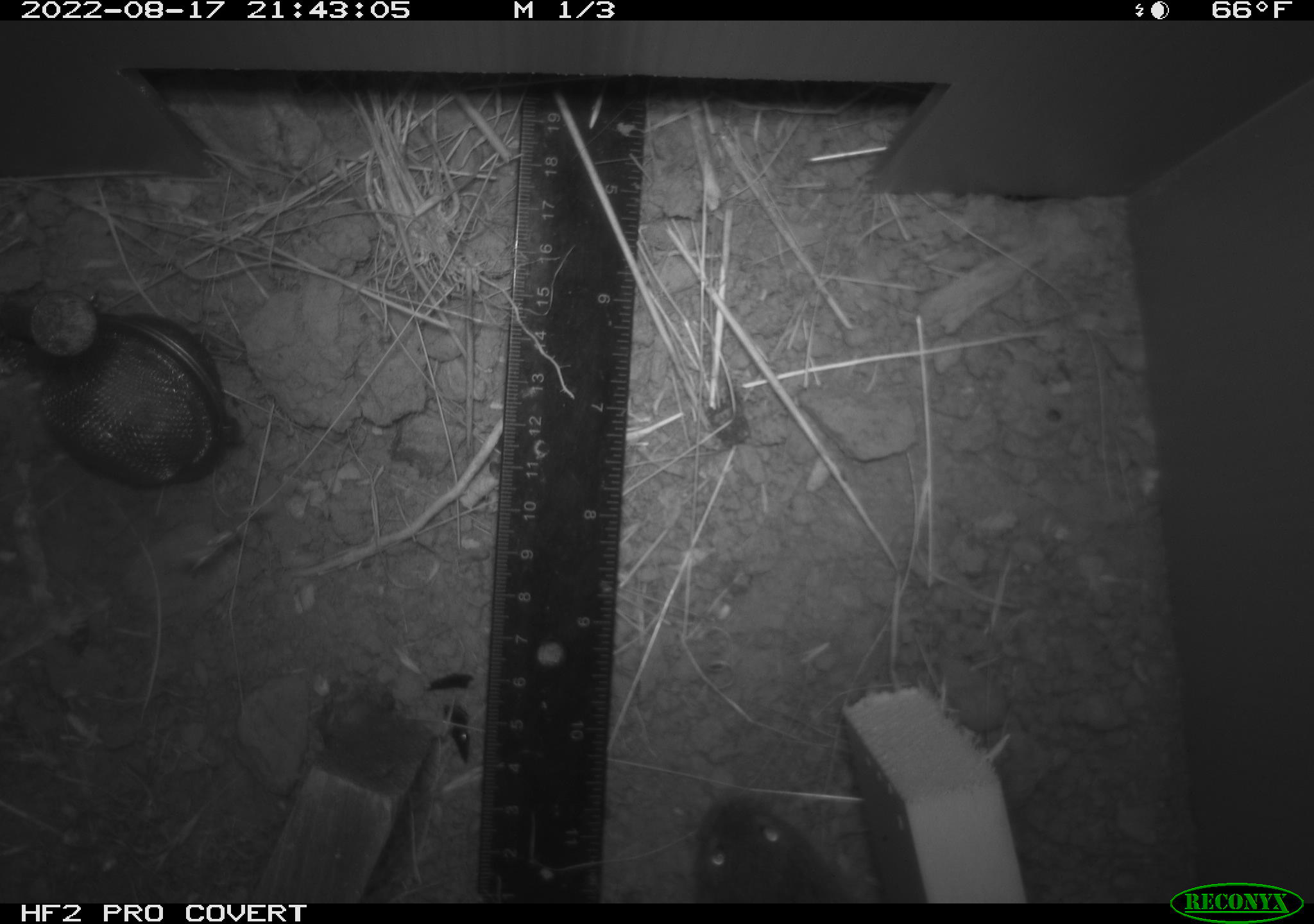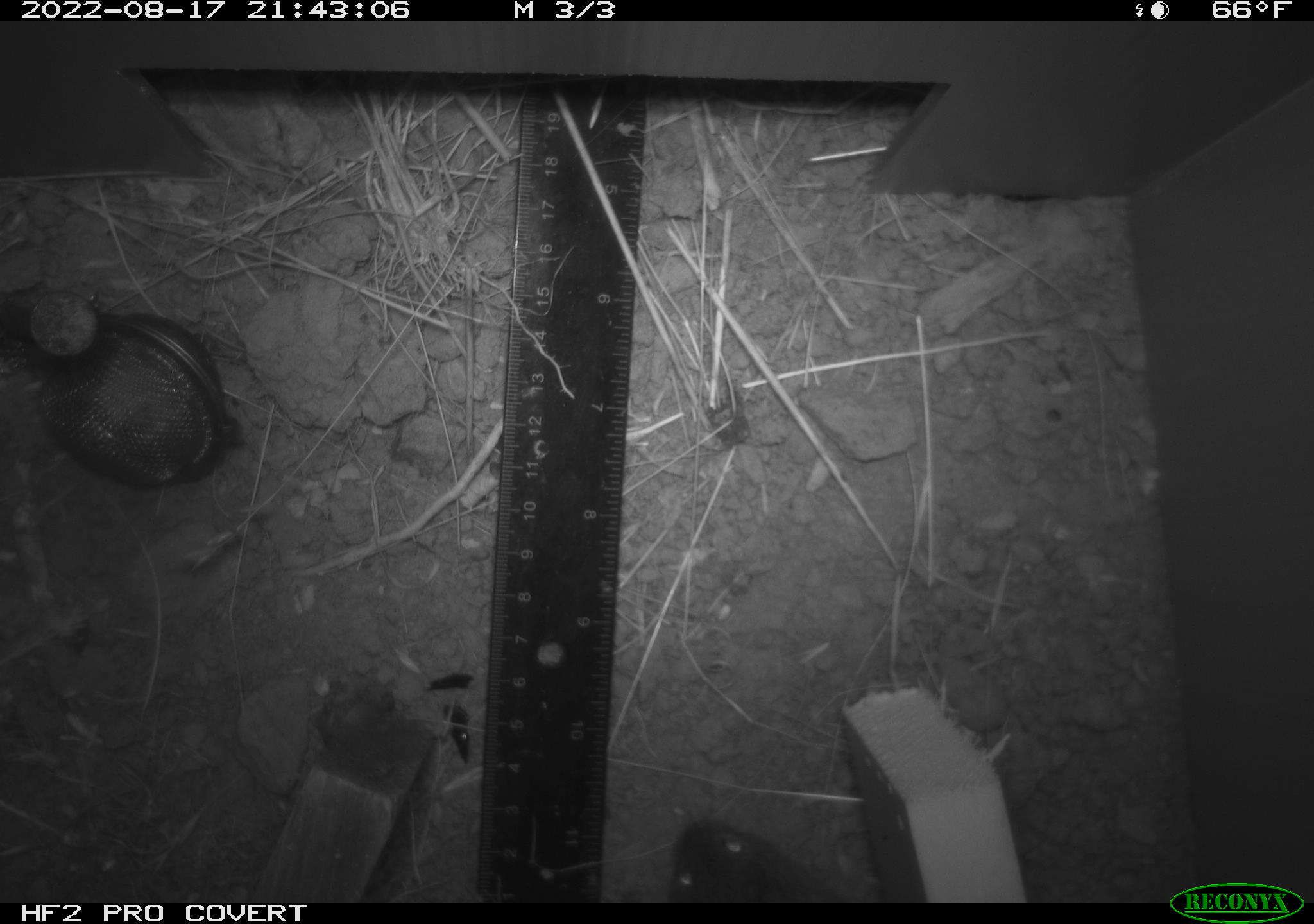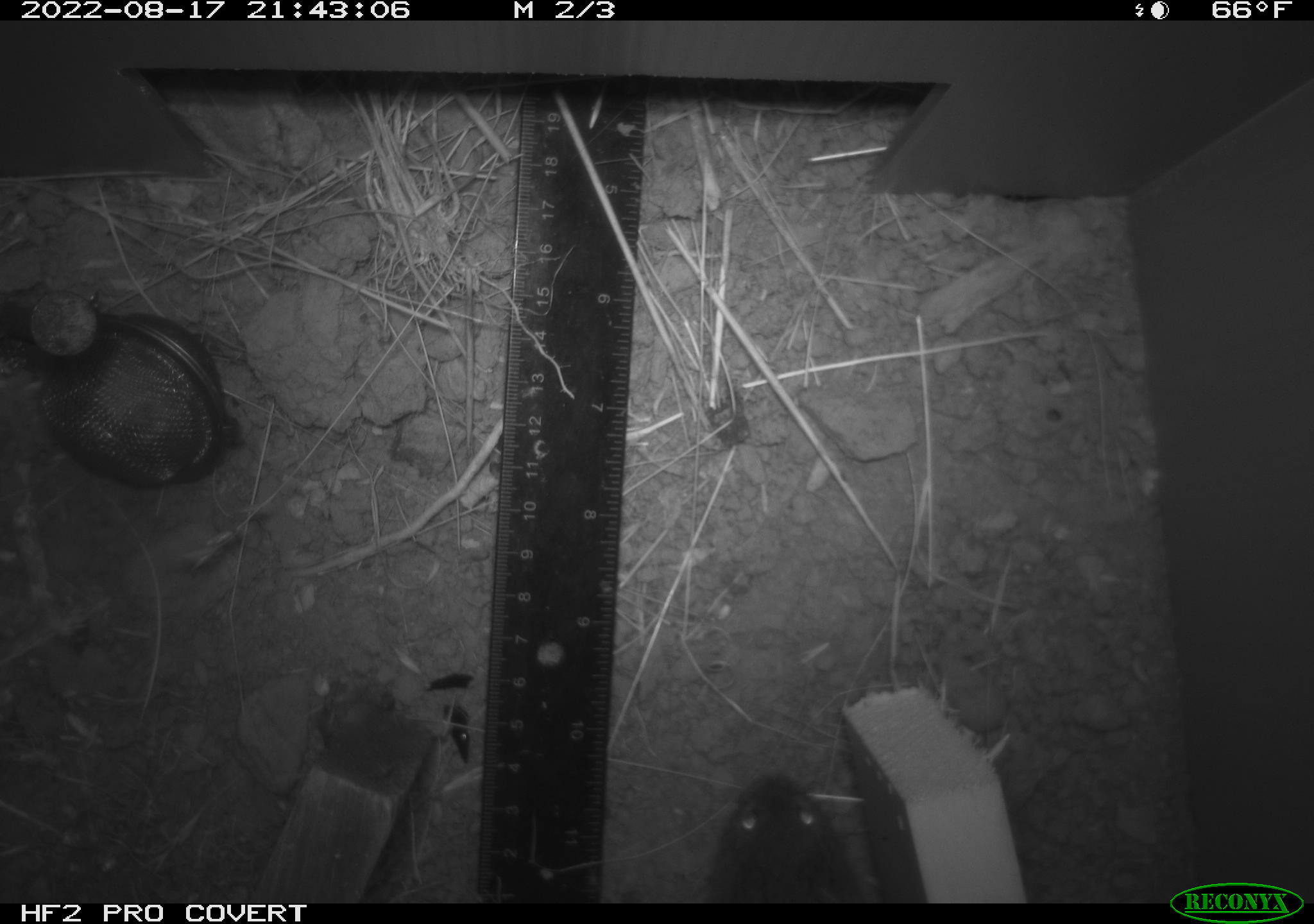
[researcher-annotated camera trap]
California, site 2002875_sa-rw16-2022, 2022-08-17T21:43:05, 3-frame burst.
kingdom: Animalia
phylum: Chordata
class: Mammalia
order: Rodentia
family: Cricetidae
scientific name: Arvicolinae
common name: voles, lemmings, and muskrats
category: arvicolinae subfamily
Arvicolinae subfamily (voles, lemmings, and muskrats) (Arvicolinae).